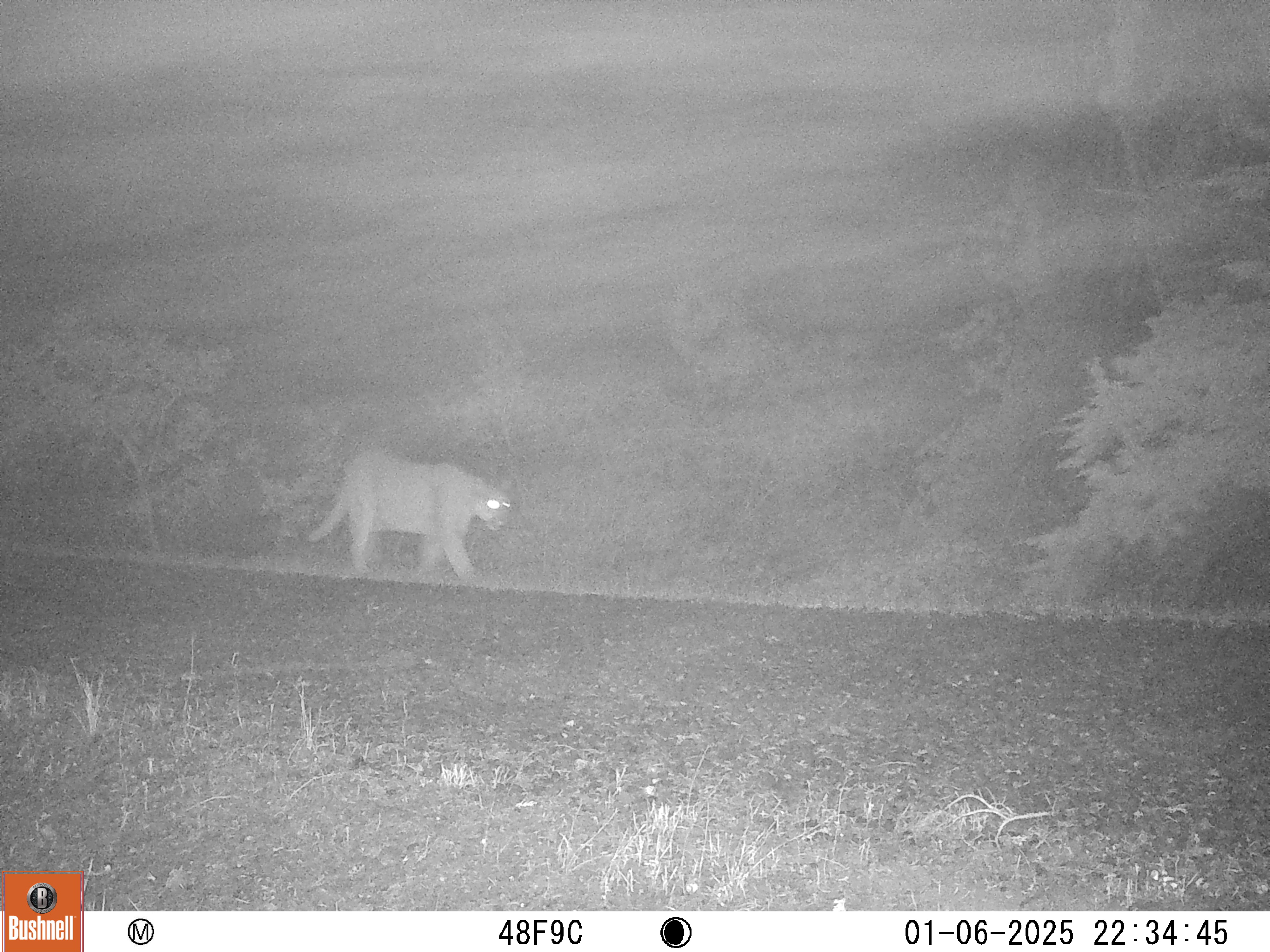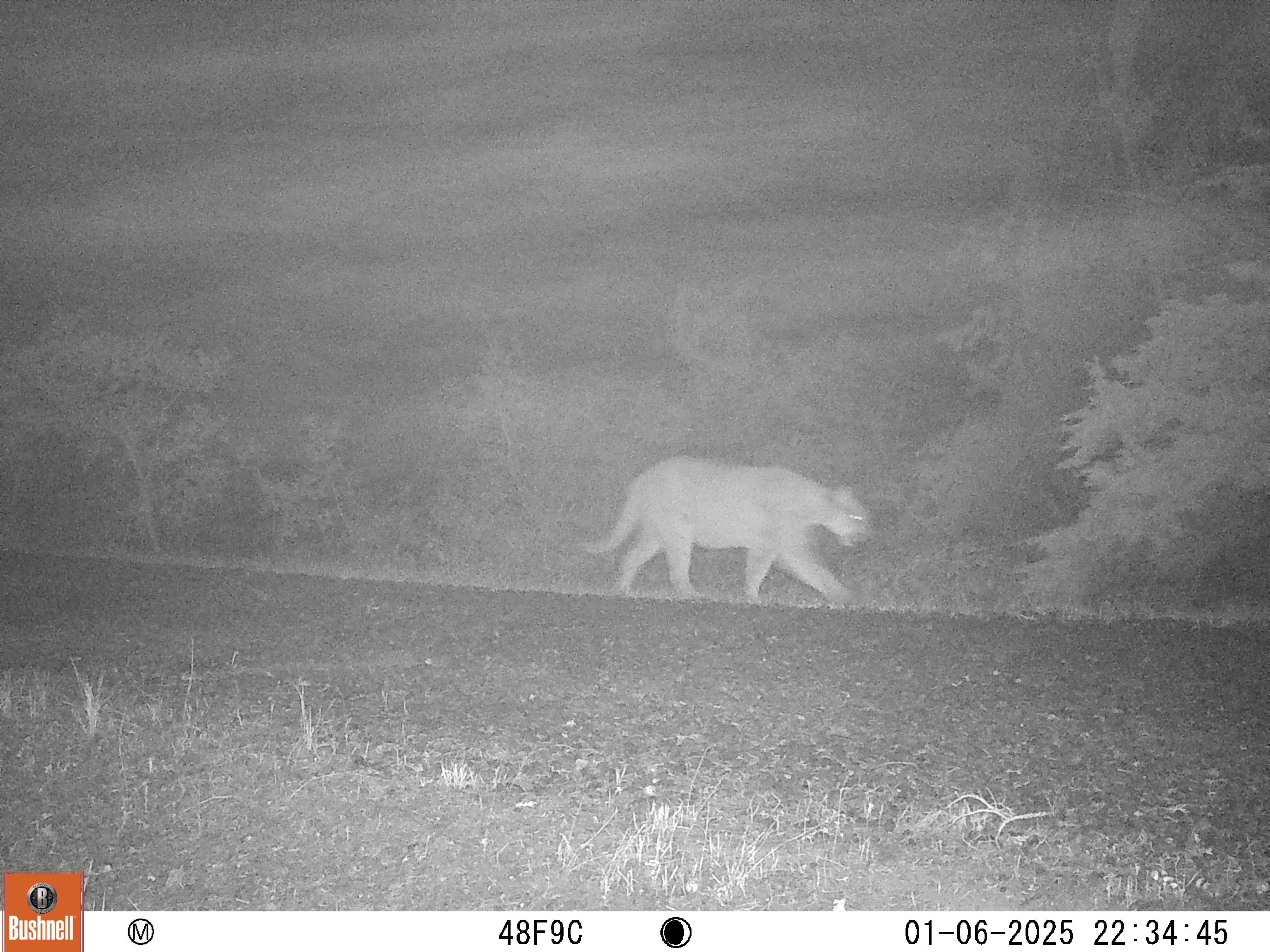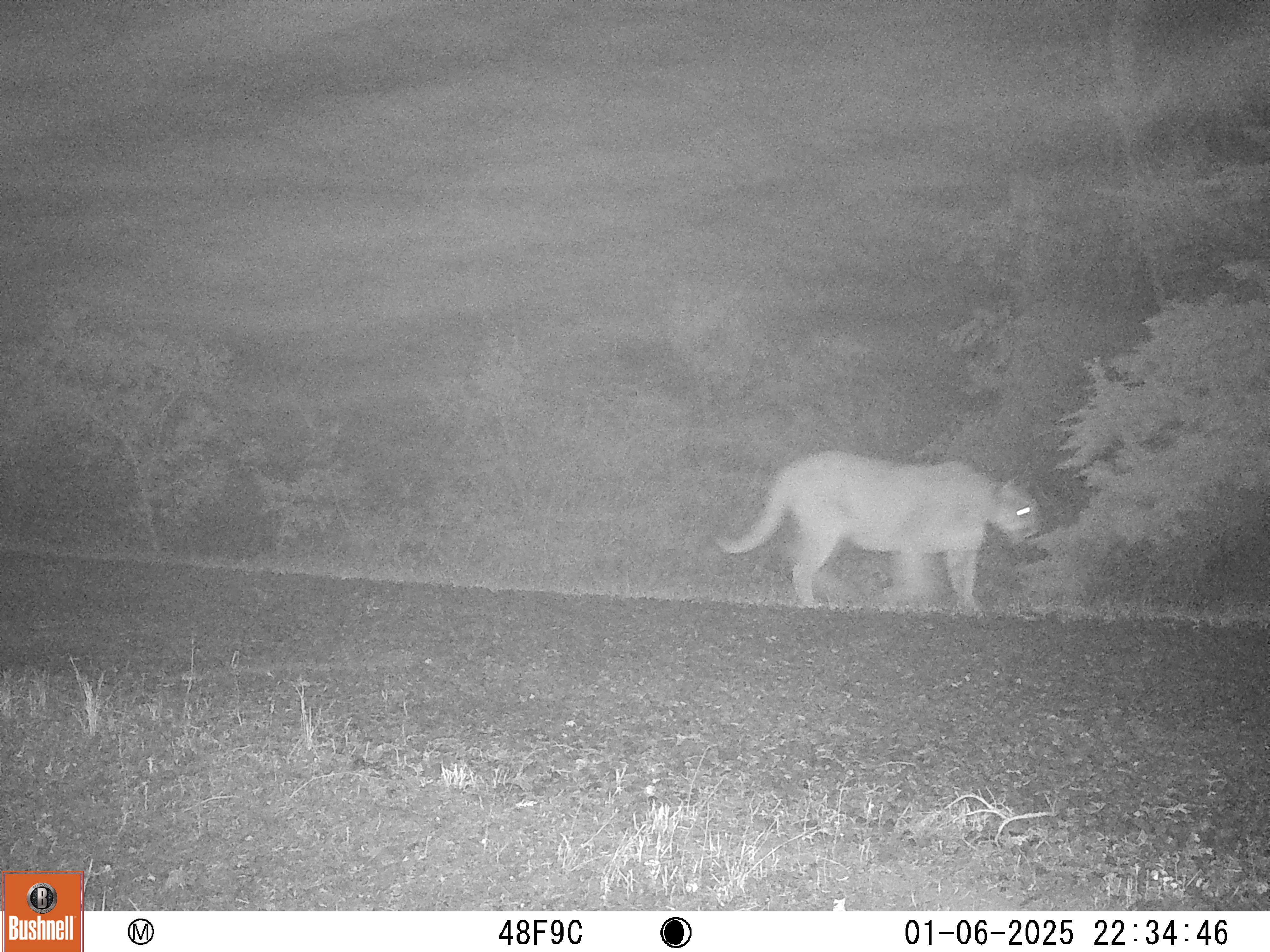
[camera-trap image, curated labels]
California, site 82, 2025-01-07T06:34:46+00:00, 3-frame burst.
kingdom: Animalia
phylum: Chordata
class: Mammalia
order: Carnivora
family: Felidae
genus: Puma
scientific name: Puma concolor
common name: puma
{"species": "puma (Puma concolor)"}